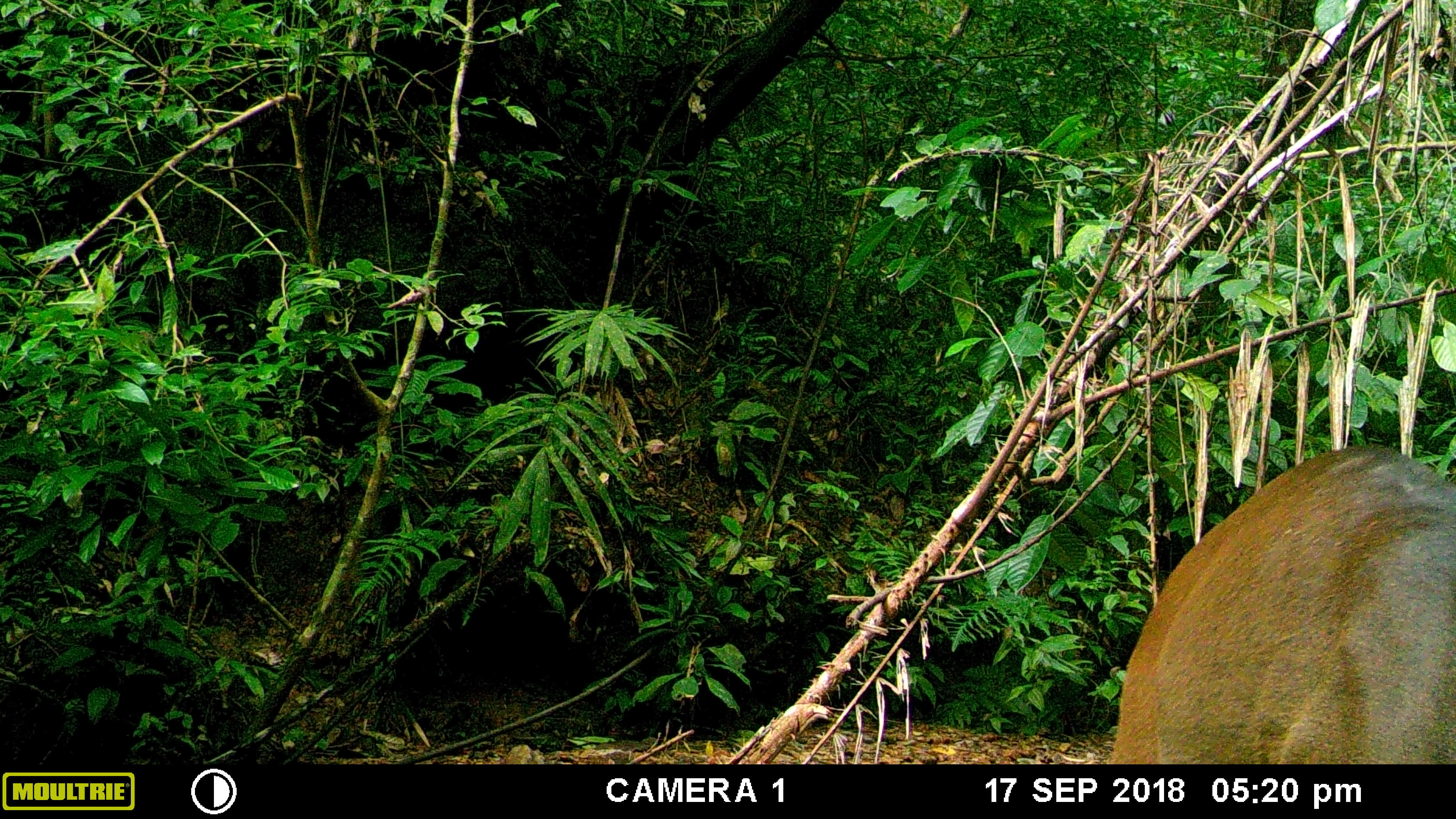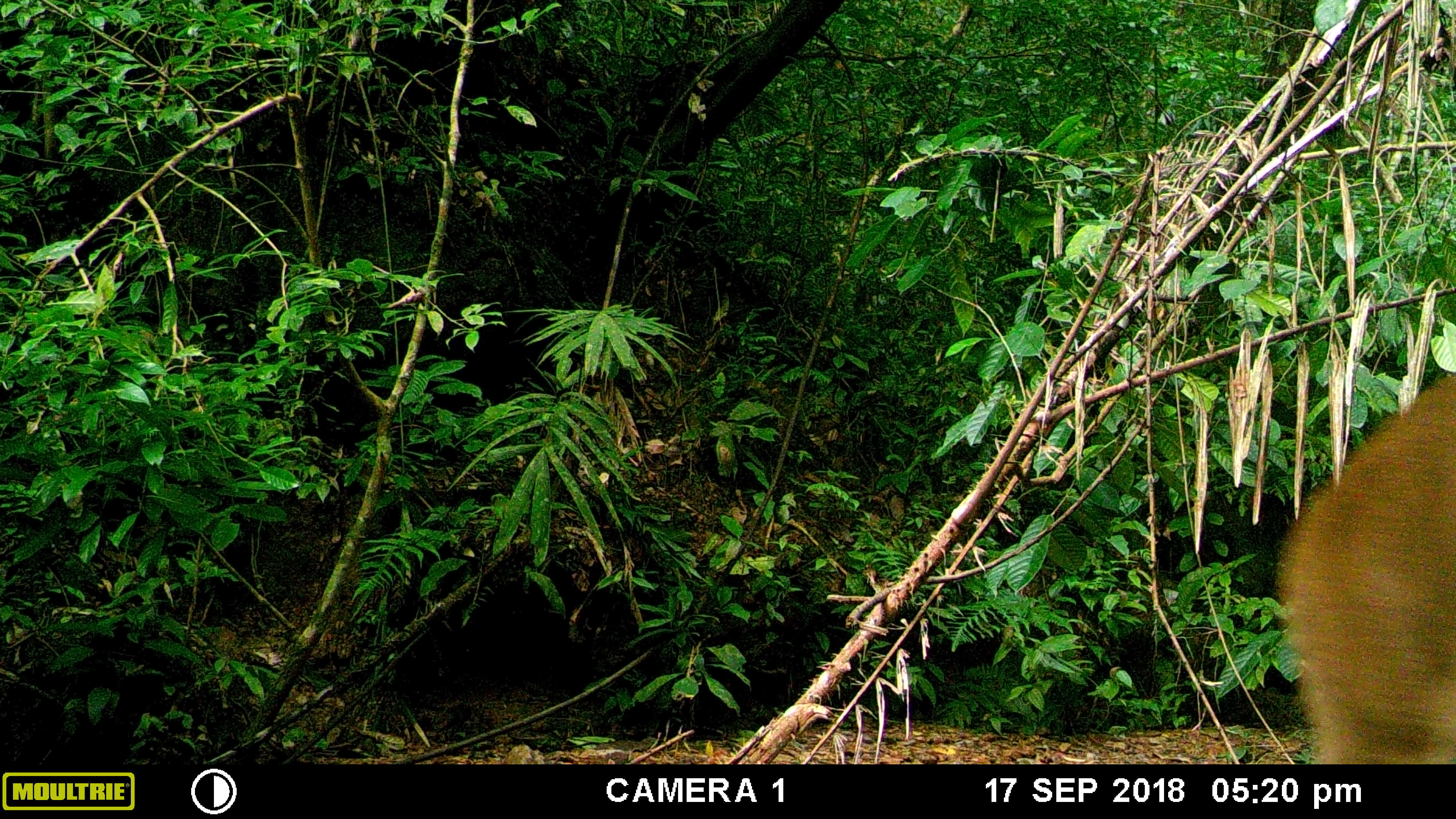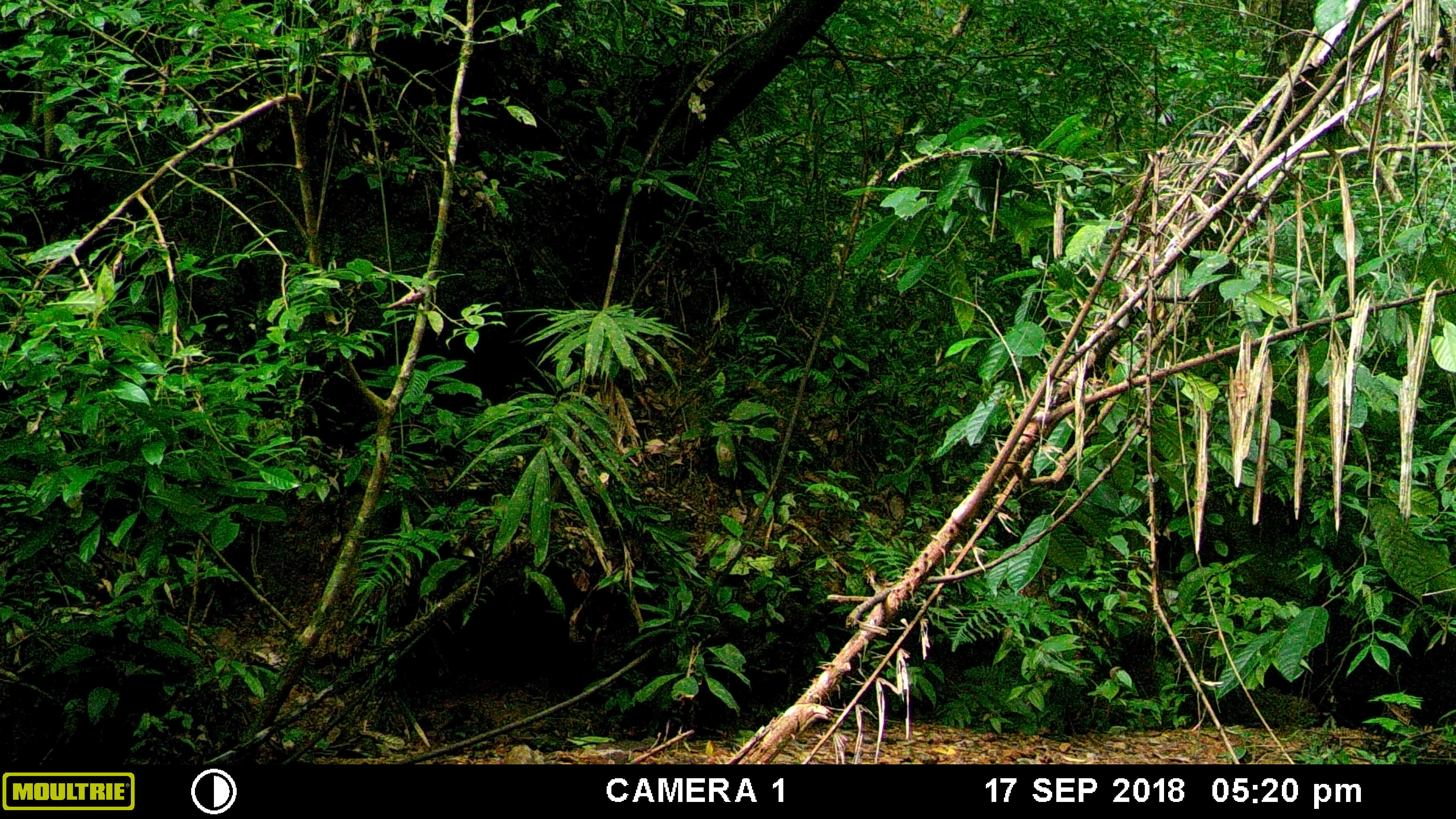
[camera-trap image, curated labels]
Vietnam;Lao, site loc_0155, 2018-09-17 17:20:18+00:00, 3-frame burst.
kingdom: Animalia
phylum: Chordata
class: Mammalia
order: Artiodactyla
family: Cervidae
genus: Muntiacus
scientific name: Muntiacus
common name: muntjacs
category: unidentified muntjac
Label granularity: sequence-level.